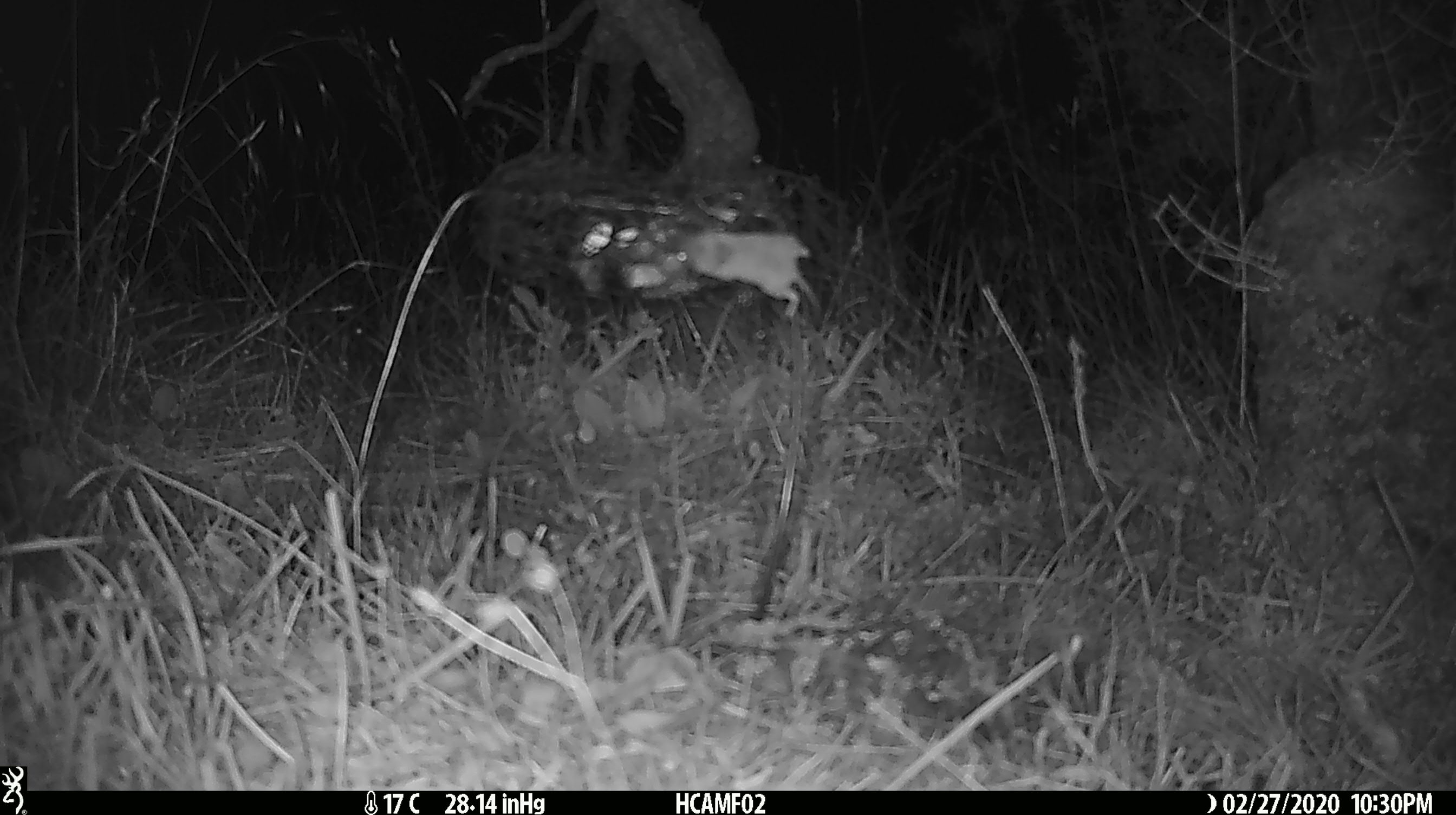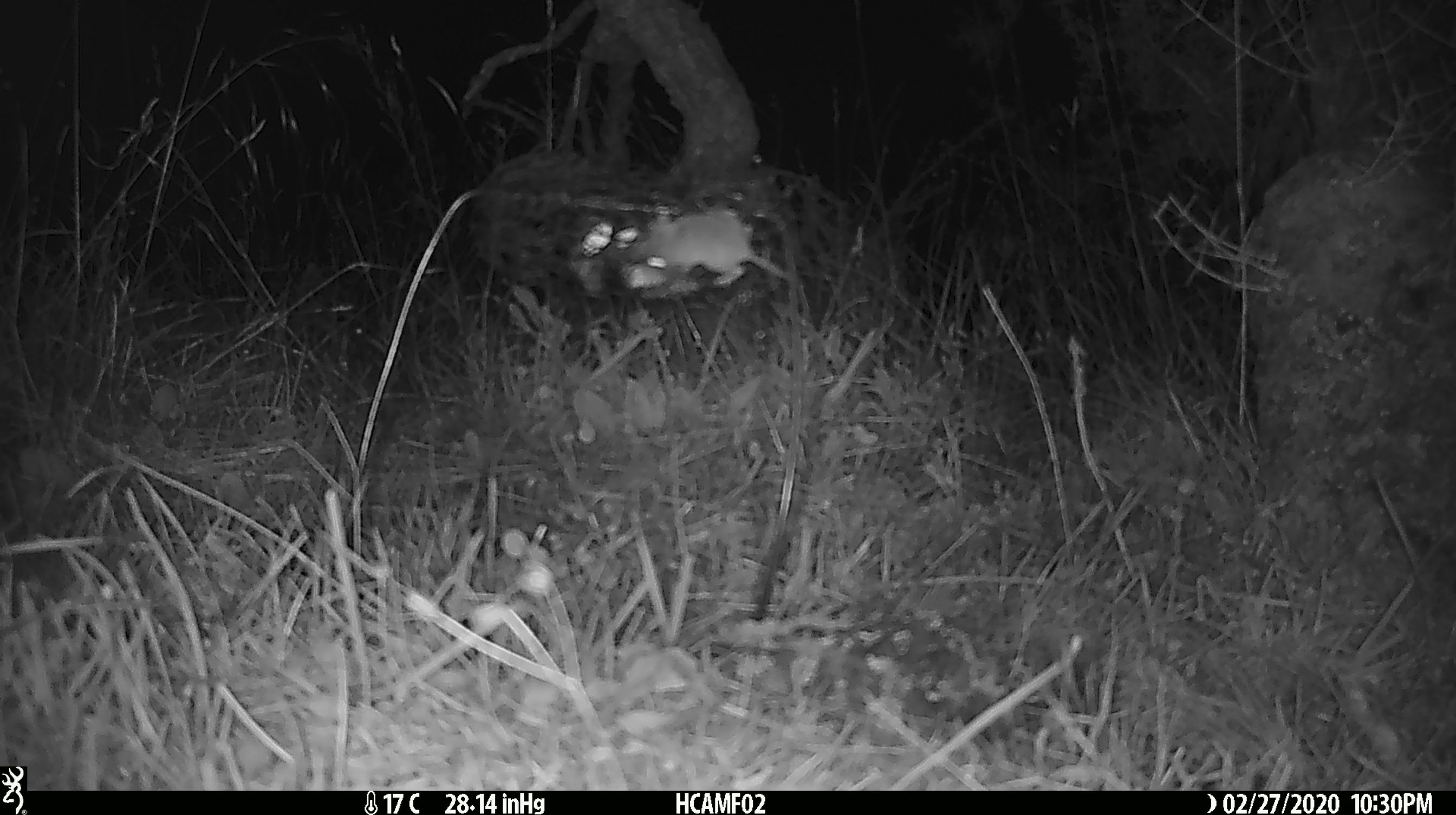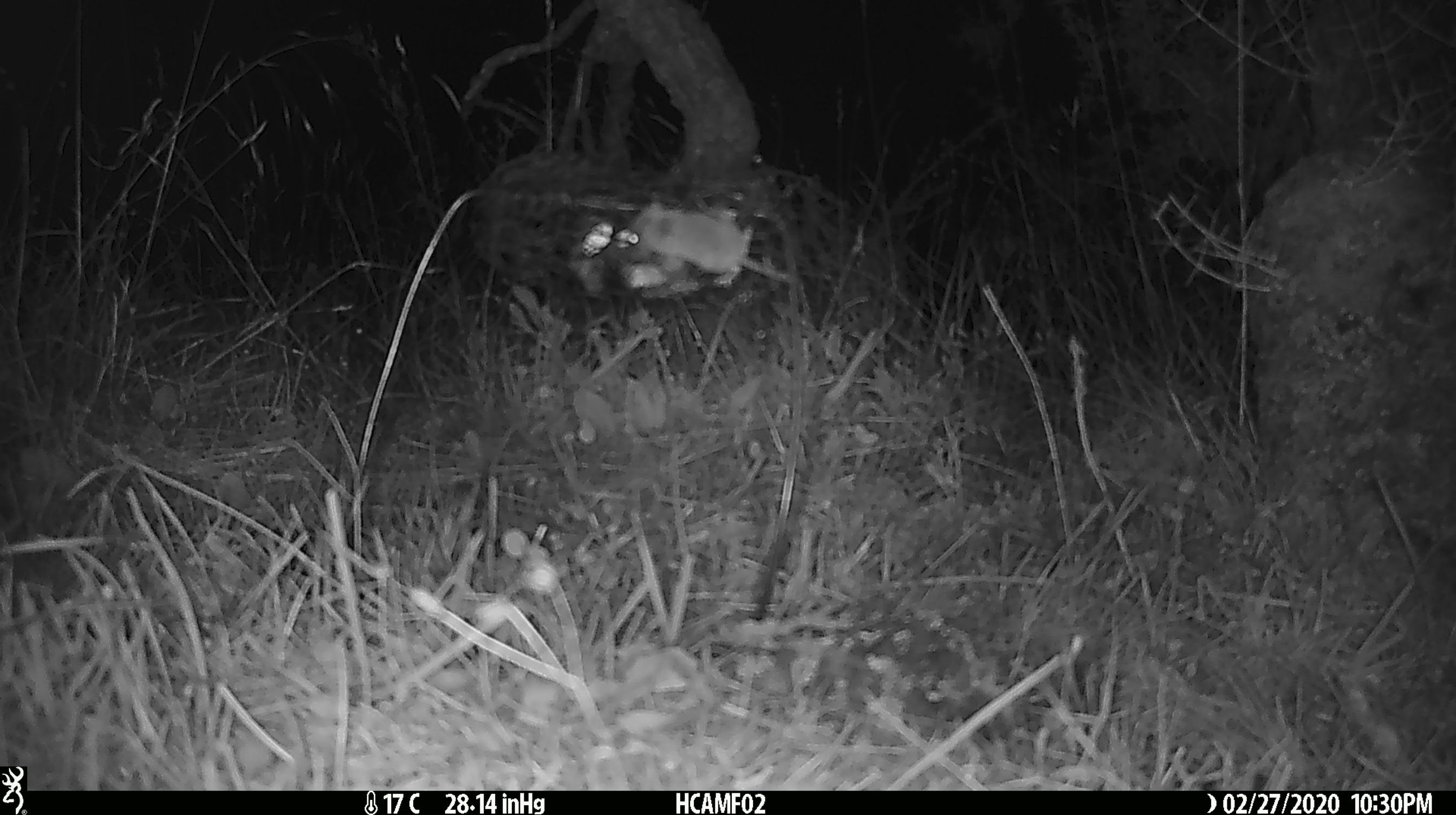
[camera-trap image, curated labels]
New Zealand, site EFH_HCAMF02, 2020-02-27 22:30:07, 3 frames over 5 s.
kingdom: Animalia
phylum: Chordata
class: Mammalia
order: Rodentia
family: Muridae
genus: Mus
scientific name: Mus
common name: mouse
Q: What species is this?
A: Mouse (Mus).